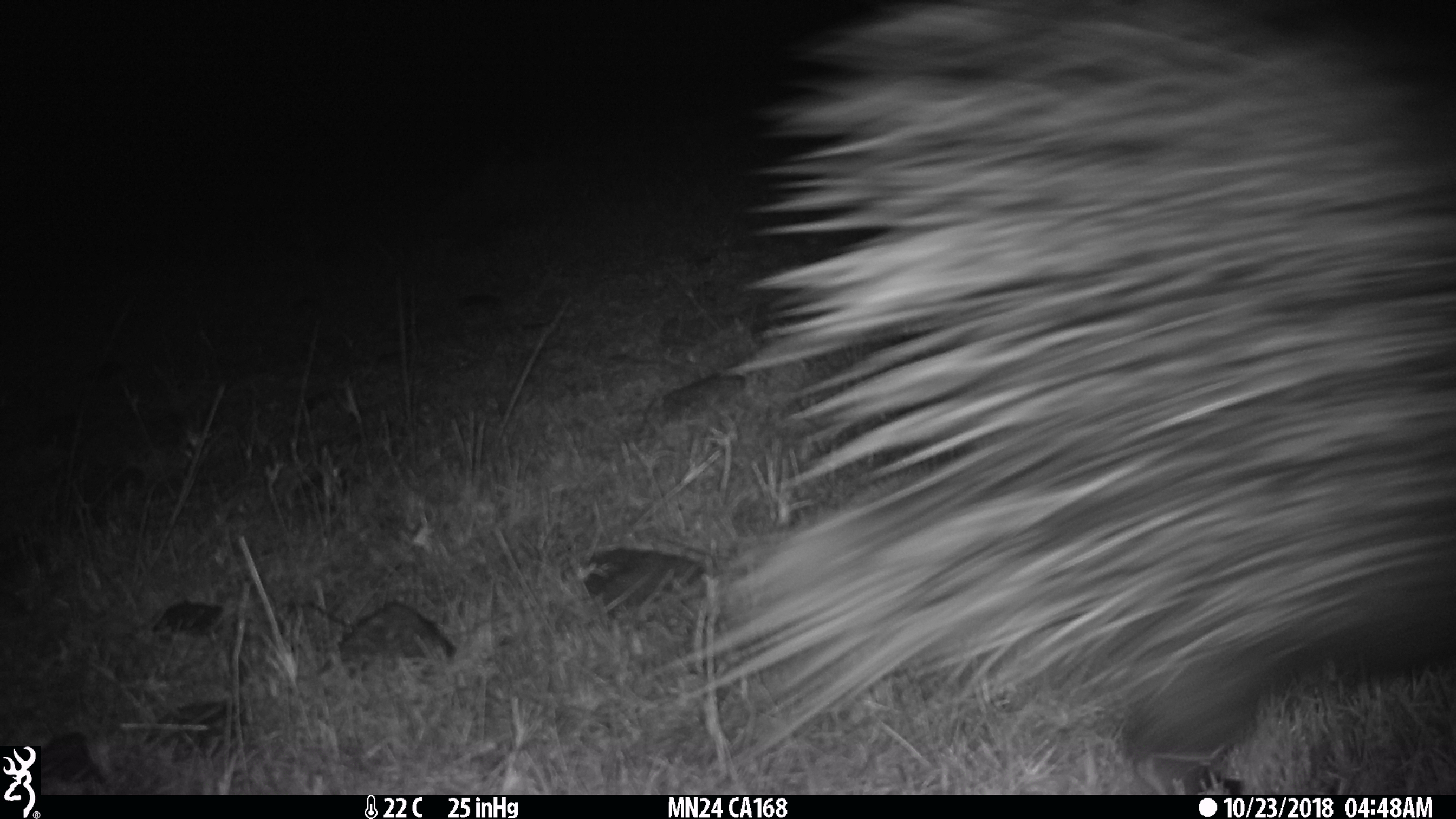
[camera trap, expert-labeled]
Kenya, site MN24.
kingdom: Animalia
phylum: Chordata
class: Mammalia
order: Rodentia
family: Hystricidae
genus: Hystrix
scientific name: Hystrix africaeaustralis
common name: porcupine